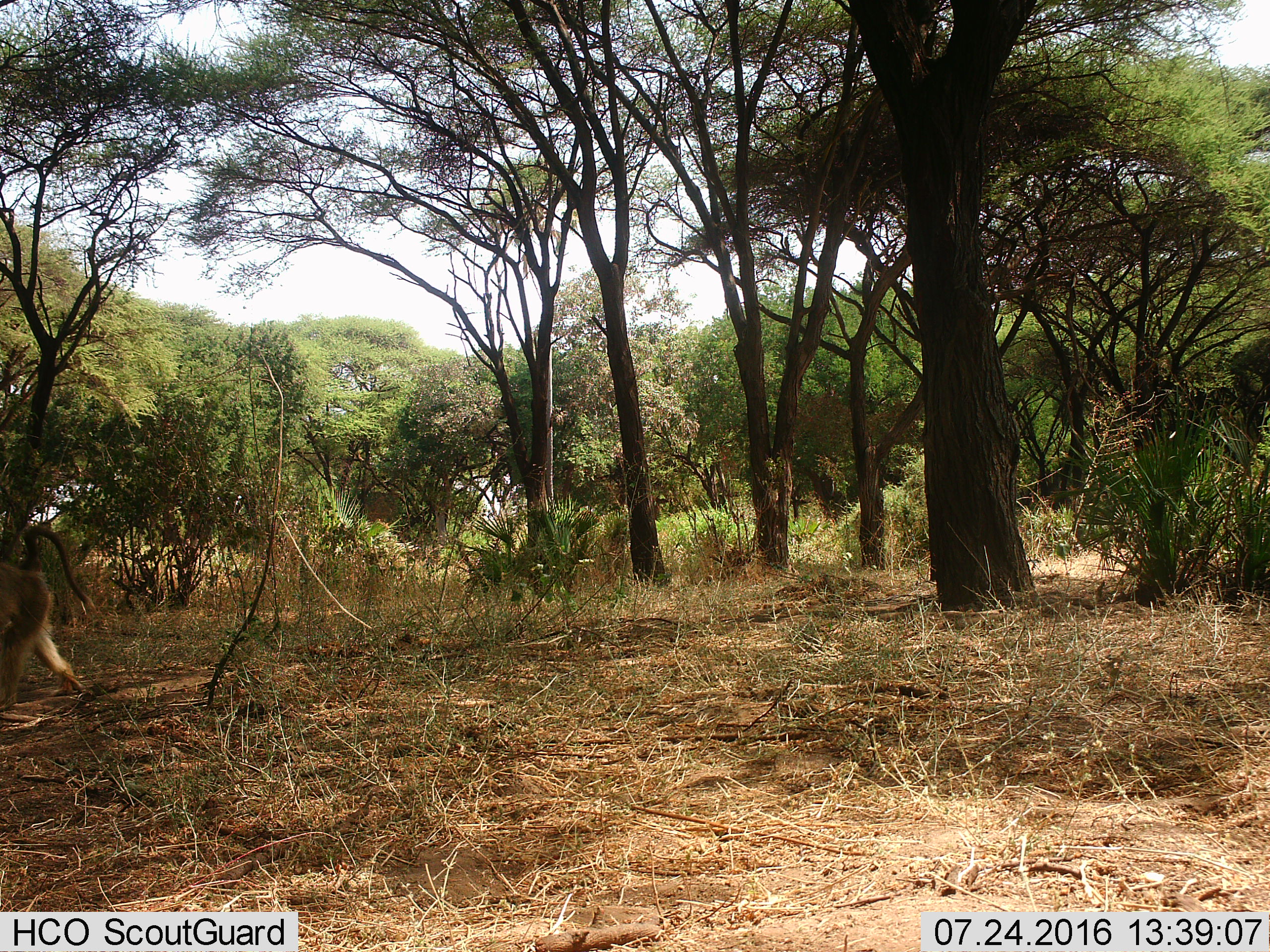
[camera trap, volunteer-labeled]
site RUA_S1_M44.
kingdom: Animalia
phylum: Chordata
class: Mammalia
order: Primates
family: Cercopithecidae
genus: Papio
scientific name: Papio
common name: baboon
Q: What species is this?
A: Baboon (Papio).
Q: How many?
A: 1.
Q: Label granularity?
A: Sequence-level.